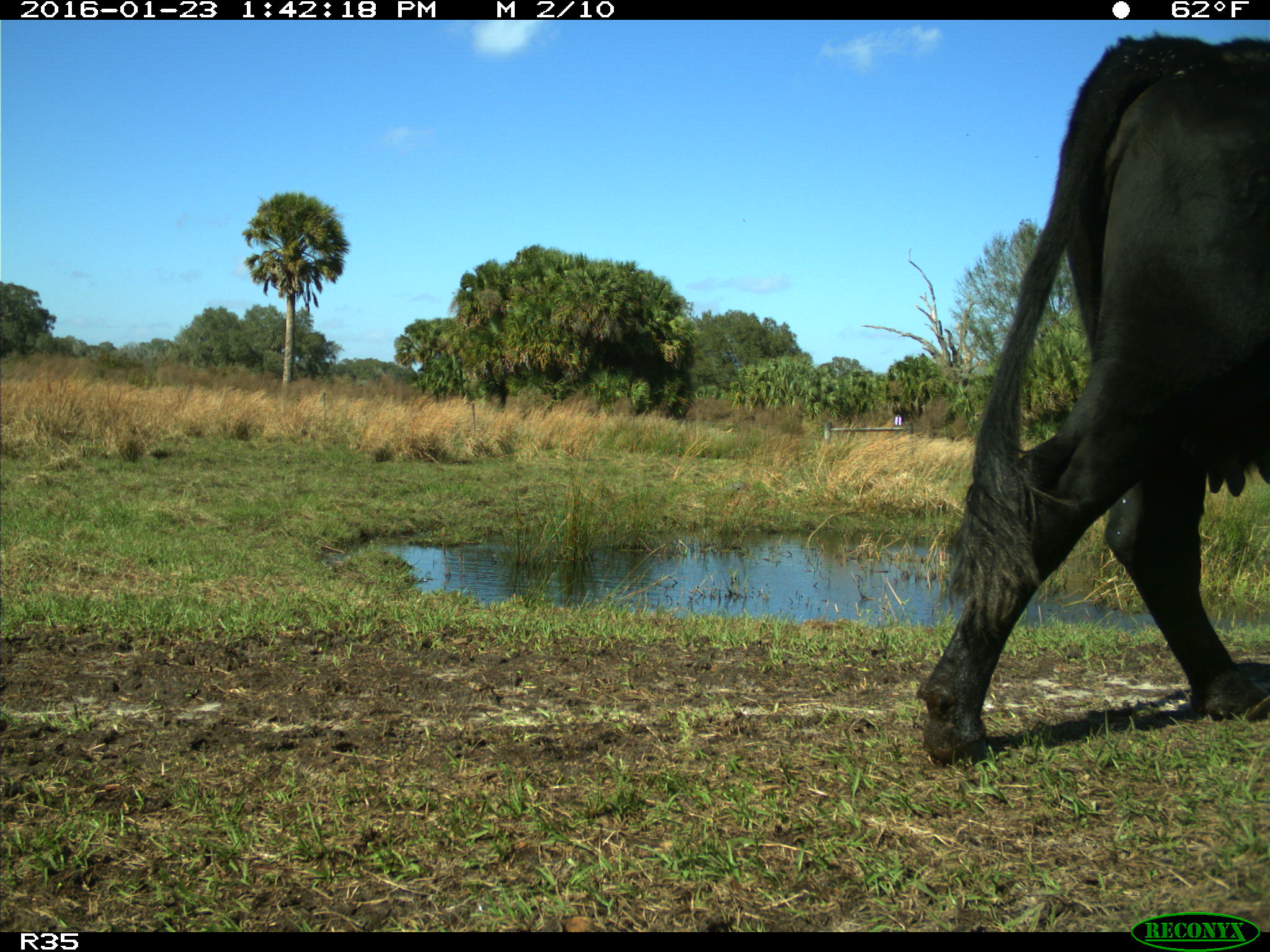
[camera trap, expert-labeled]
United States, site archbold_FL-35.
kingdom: Animalia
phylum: Chordata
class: Mammalia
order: Artiodactyla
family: Bovidae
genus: Bos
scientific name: Bos taurus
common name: domestic cow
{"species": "Bos taurus (domestic cow)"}